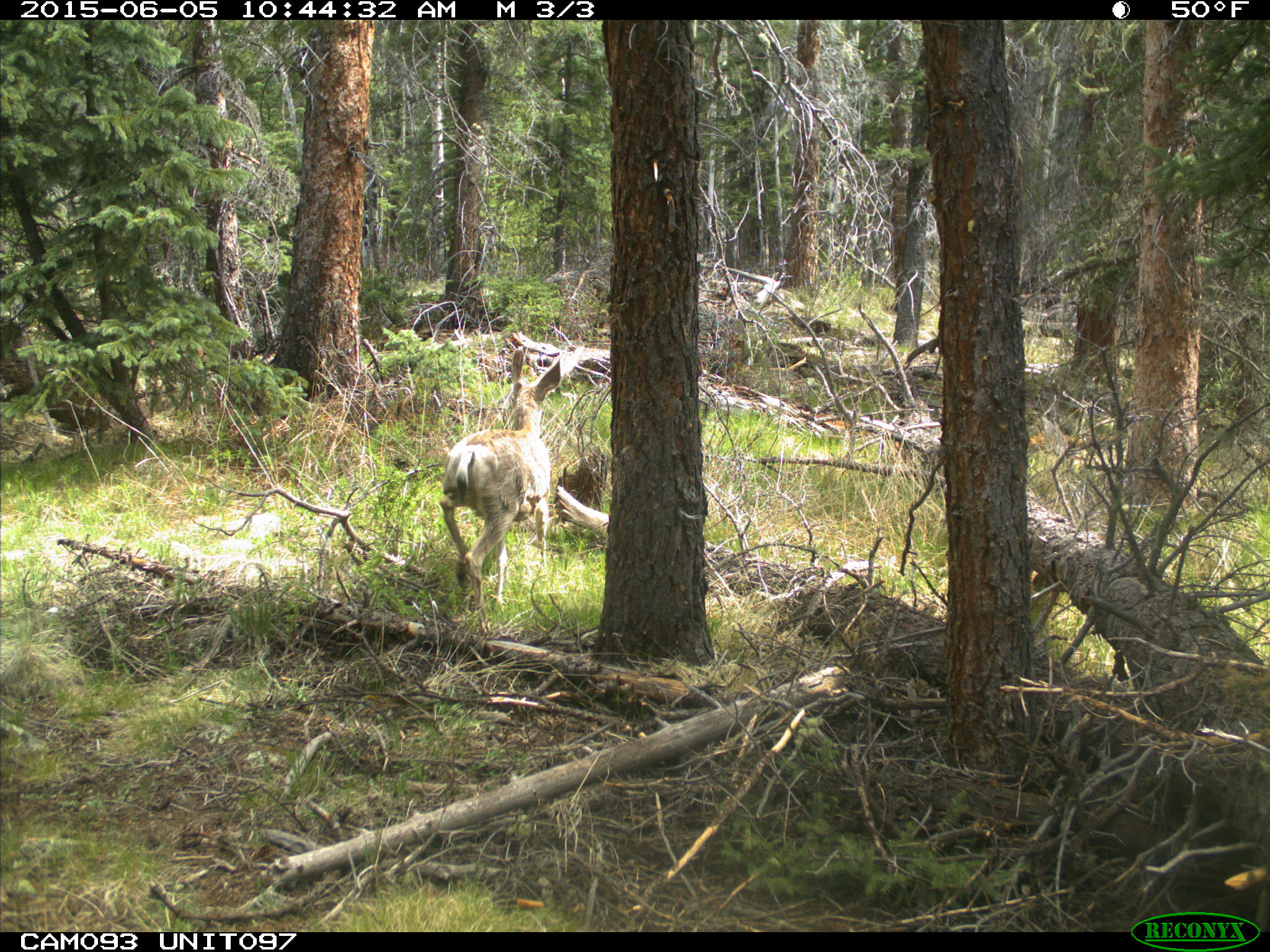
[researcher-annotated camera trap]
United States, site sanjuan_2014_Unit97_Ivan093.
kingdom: Animalia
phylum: Chordata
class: Mammalia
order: Artiodactyla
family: Cervidae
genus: Odocoileus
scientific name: Odocoileus hemionus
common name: mule deer